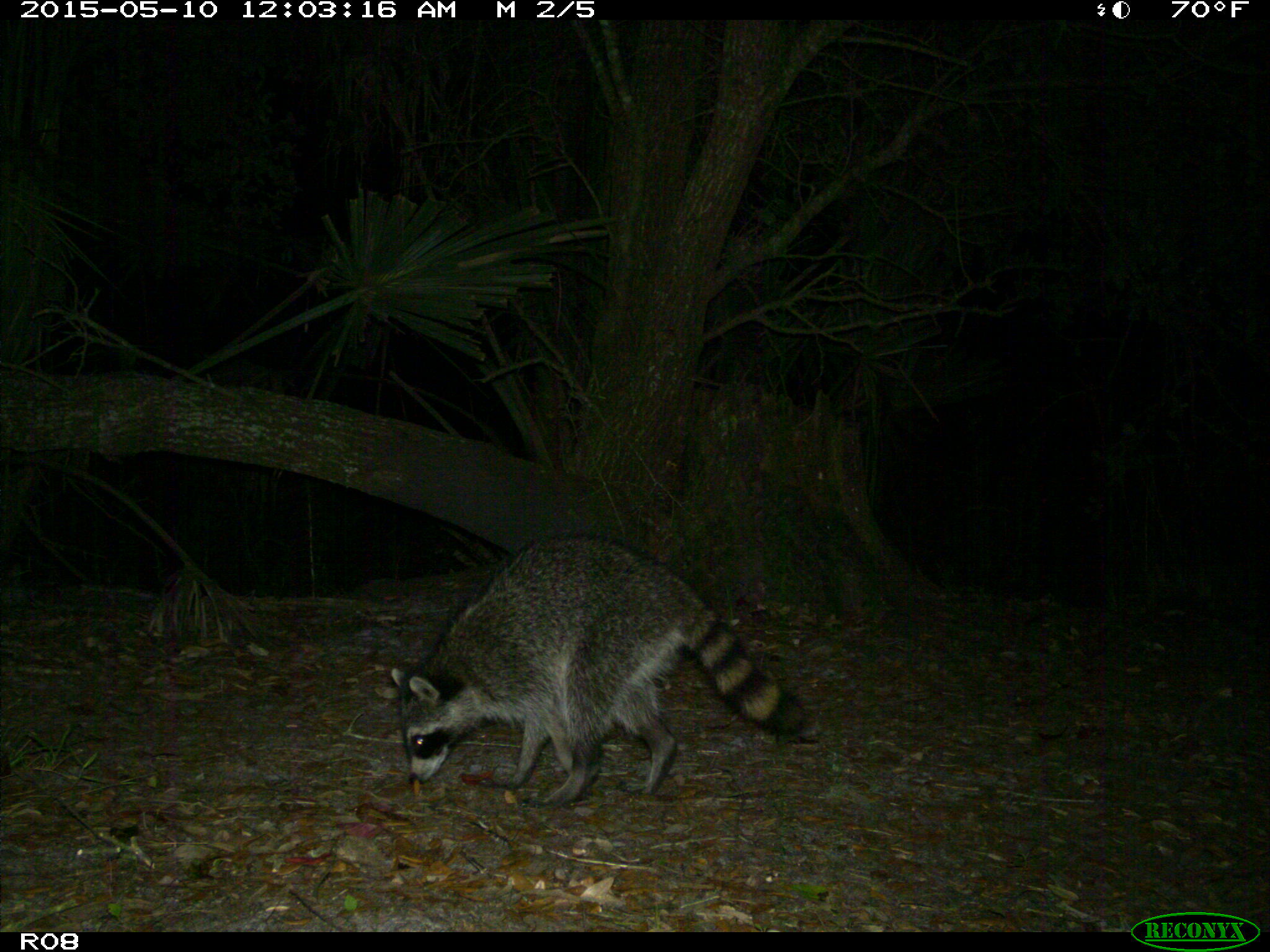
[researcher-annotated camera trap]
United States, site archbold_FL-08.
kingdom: Animalia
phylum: Chordata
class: Mammalia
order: Carnivora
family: Procyonidae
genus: Procyon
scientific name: Procyon lotor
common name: common raccoon